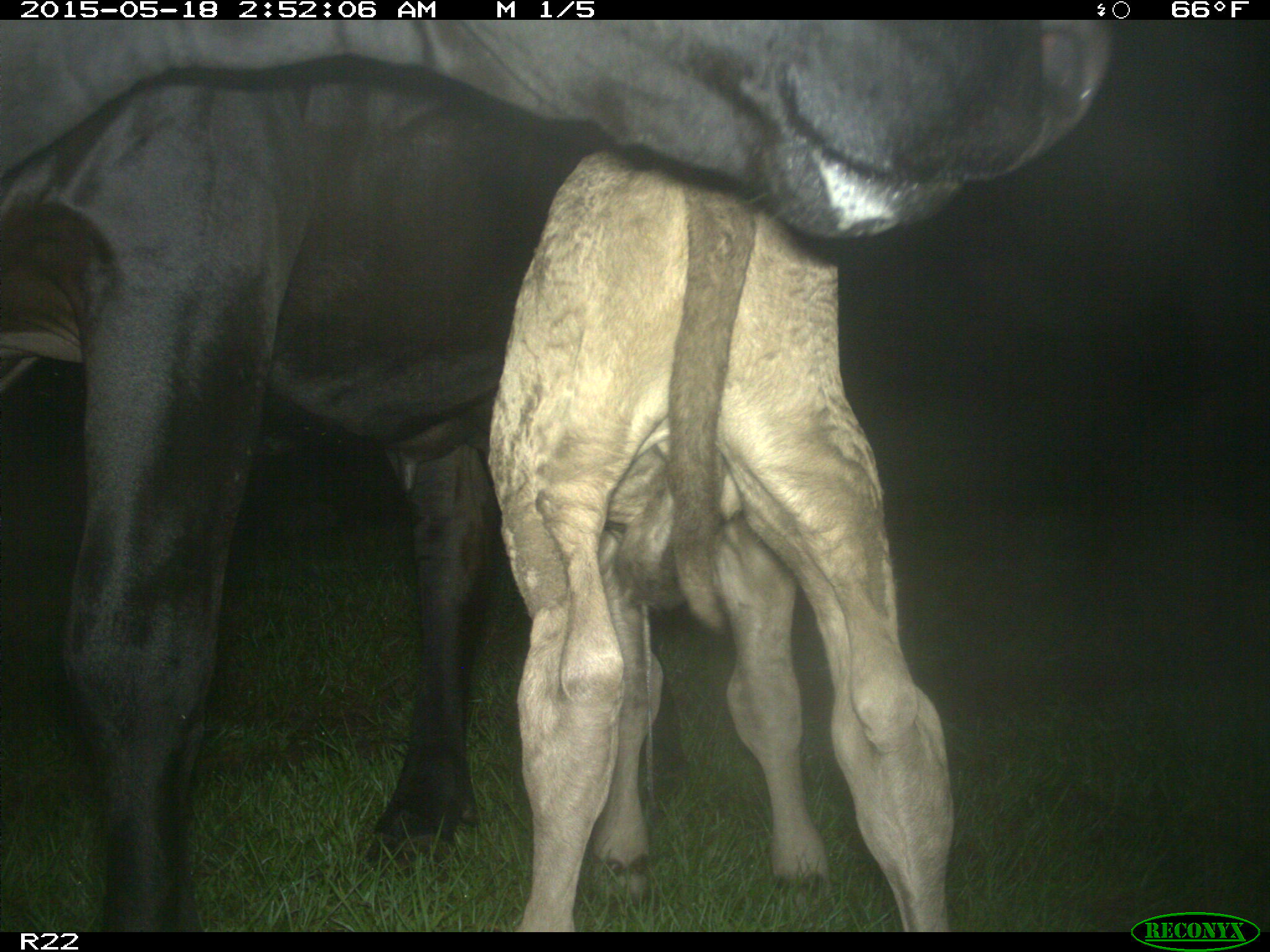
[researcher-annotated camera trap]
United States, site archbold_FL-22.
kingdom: Animalia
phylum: Chordata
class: Mammalia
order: Artiodactyla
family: Bovidae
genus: Bos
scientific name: Bos taurus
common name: domestic cow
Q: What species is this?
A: Bos taurus (domestic cow).